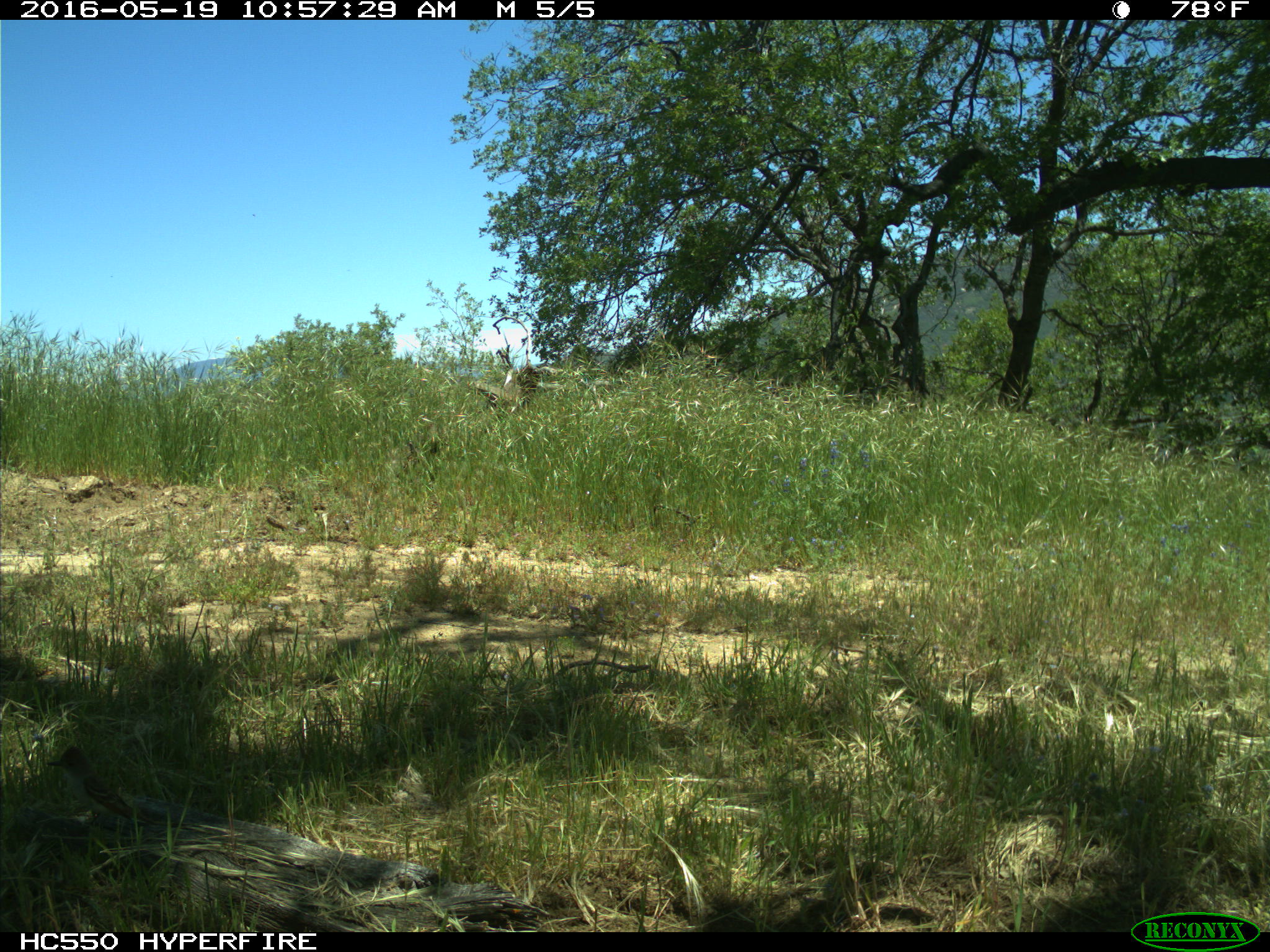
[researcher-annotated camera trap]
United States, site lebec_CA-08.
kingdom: Animalia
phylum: Chordata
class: Aves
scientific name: Aves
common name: birds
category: unidentified bird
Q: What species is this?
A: Unidentified bird (birds) (Aves).